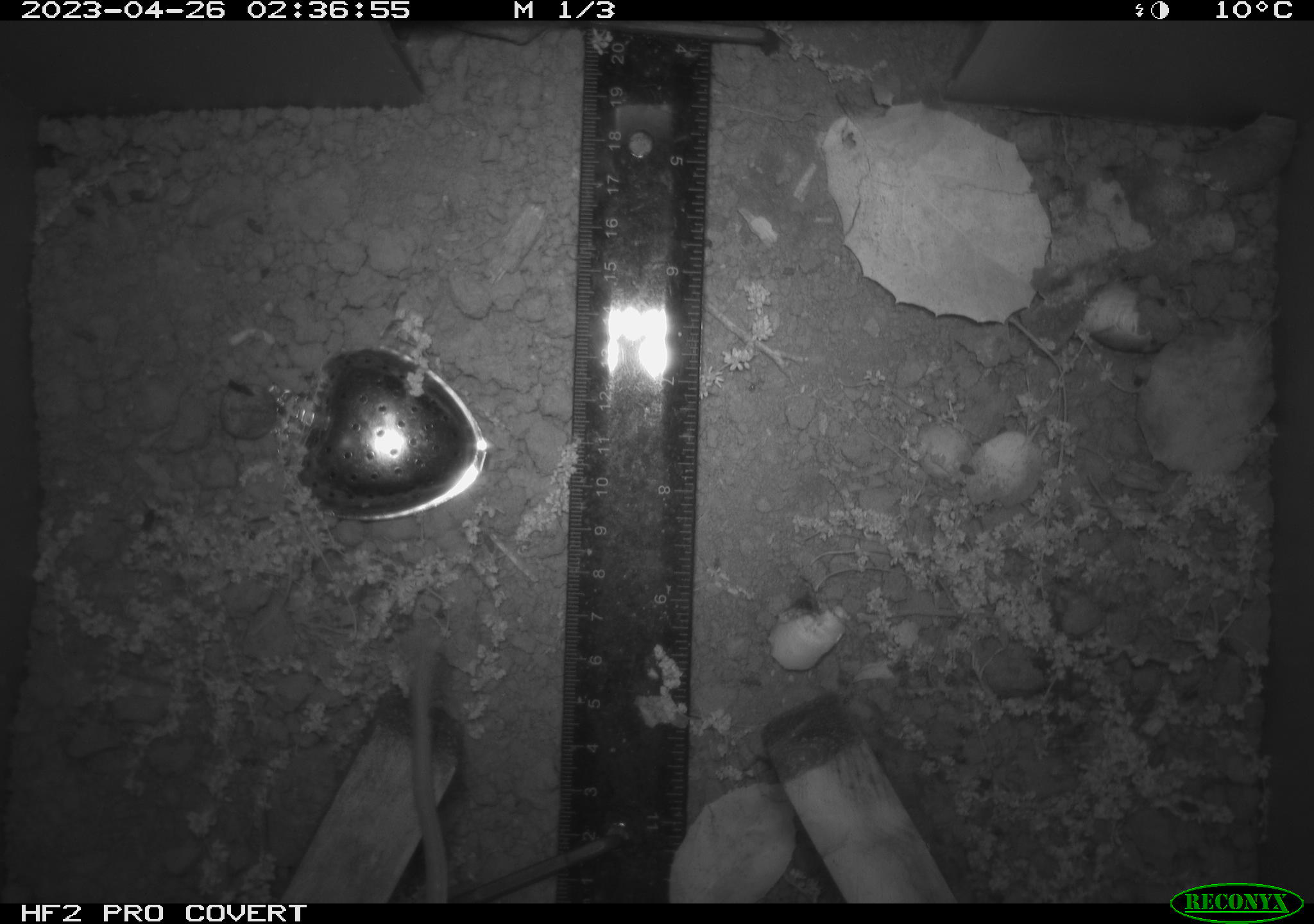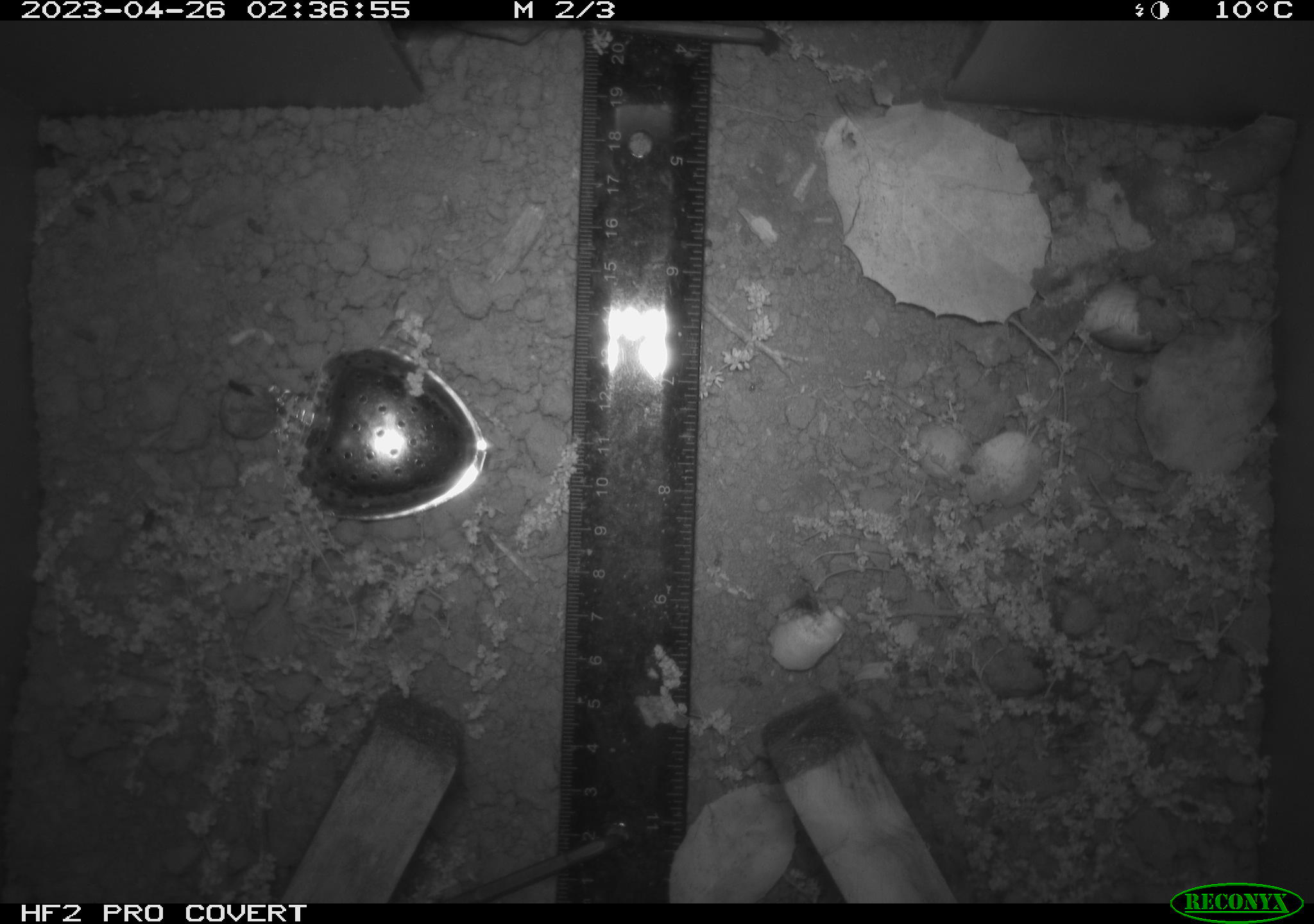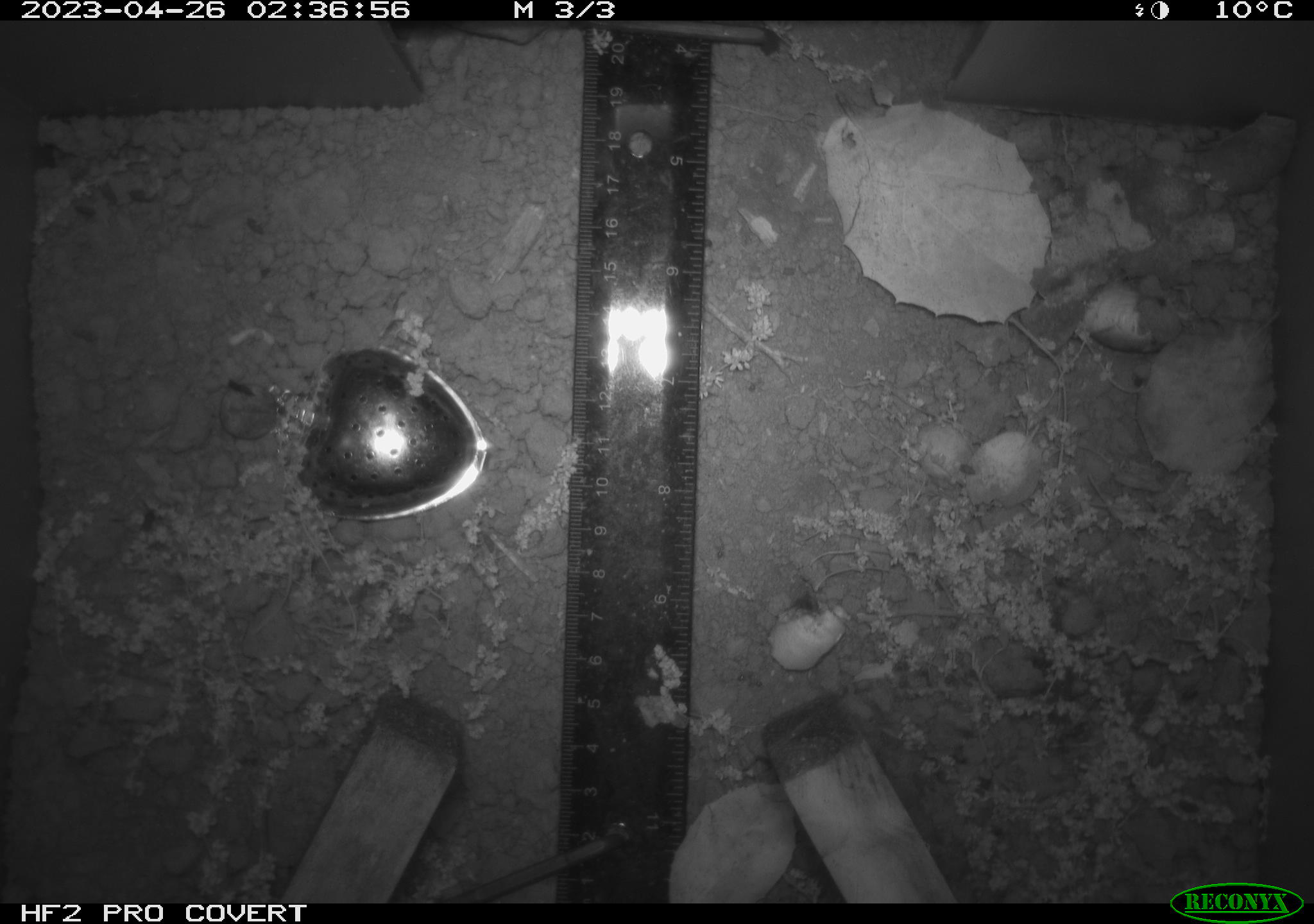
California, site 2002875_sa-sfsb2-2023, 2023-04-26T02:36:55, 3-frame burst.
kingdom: Animalia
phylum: Chordata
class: Mammalia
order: Rodentia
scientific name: Rodentia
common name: mouse species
Mouse species (Rodentia).